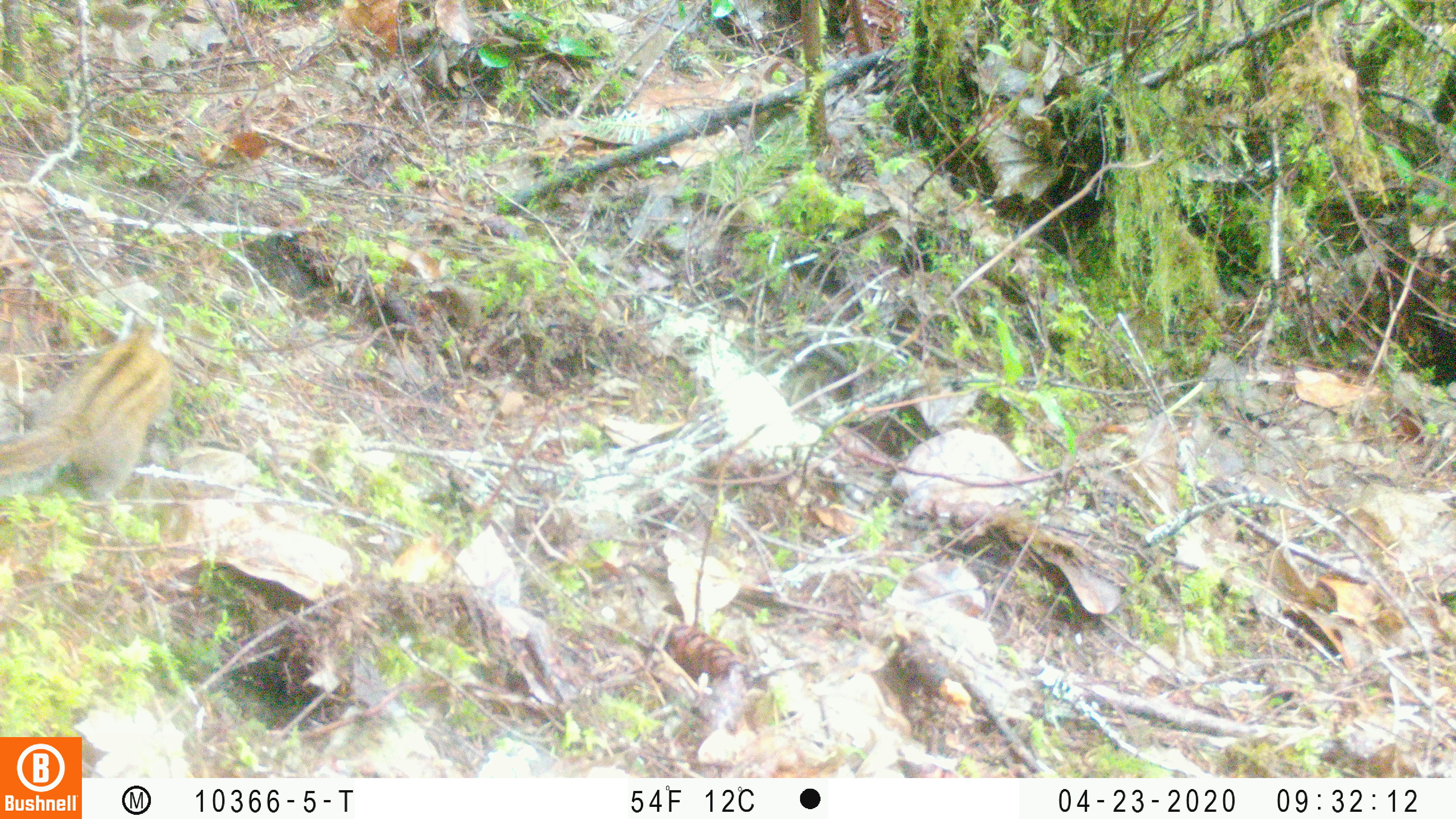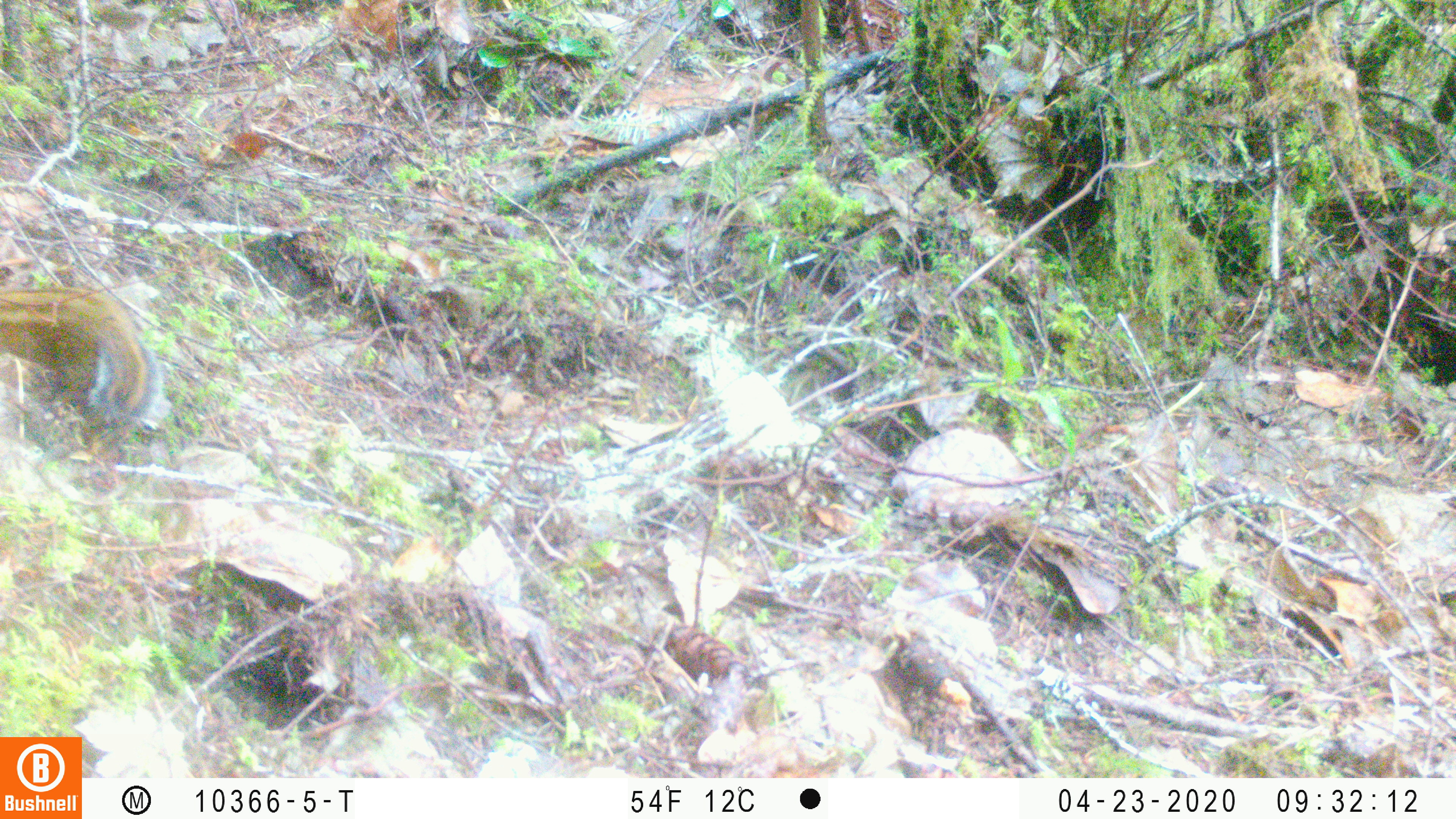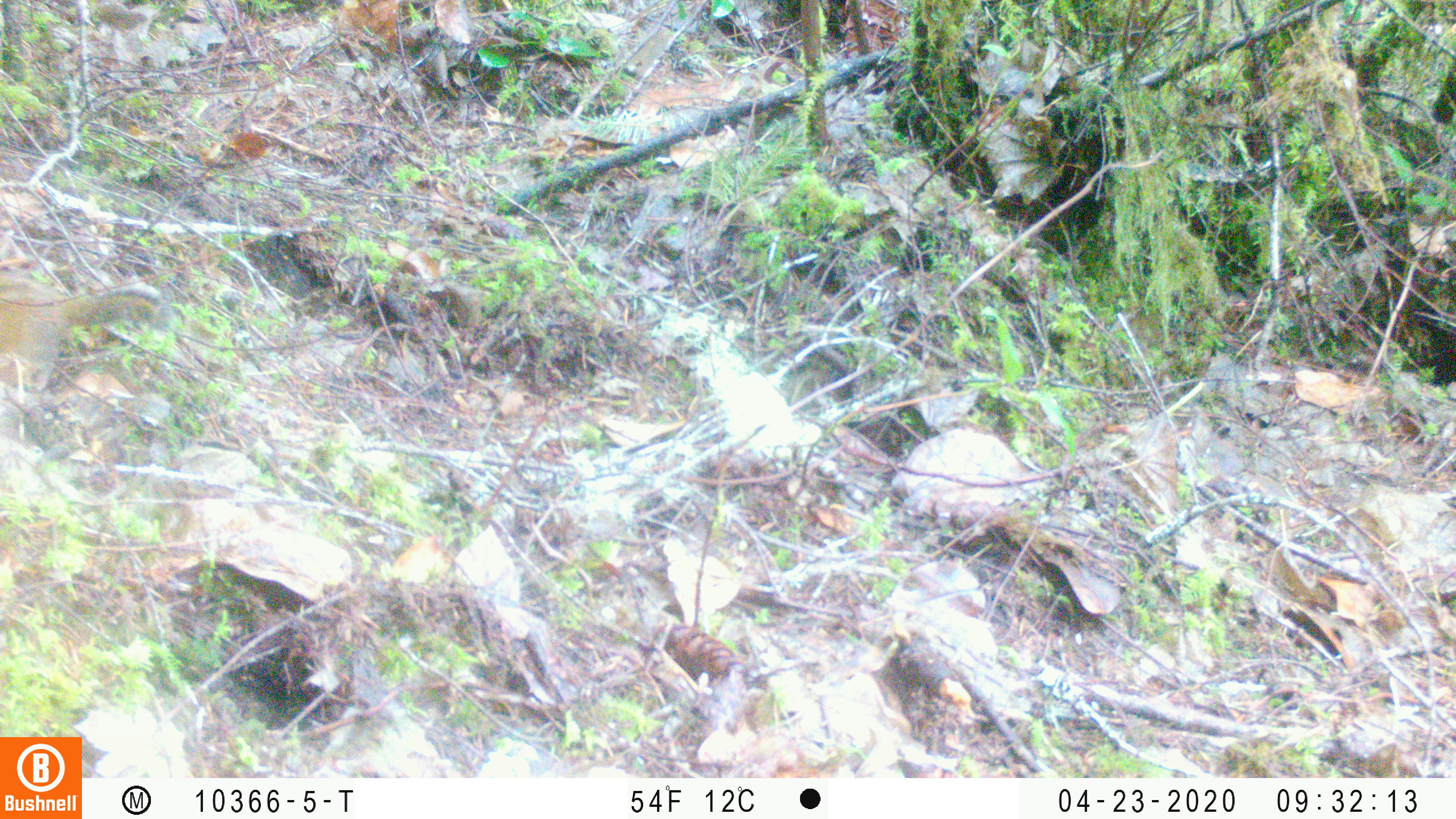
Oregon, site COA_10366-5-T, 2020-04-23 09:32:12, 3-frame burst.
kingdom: Animalia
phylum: Chordata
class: Mammalia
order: Rodentia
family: Sciuridae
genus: Neotamias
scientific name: Neotamias townsendii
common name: townsend's chipmunk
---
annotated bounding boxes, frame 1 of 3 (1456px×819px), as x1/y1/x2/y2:
townsend's chipmunk: 0/305/181/503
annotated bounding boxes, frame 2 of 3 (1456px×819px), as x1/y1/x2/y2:
townsend's chipmunk: 0/268/177/444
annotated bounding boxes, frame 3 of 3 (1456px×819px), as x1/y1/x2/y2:
townsend's chipmunk: 0/266/181/396